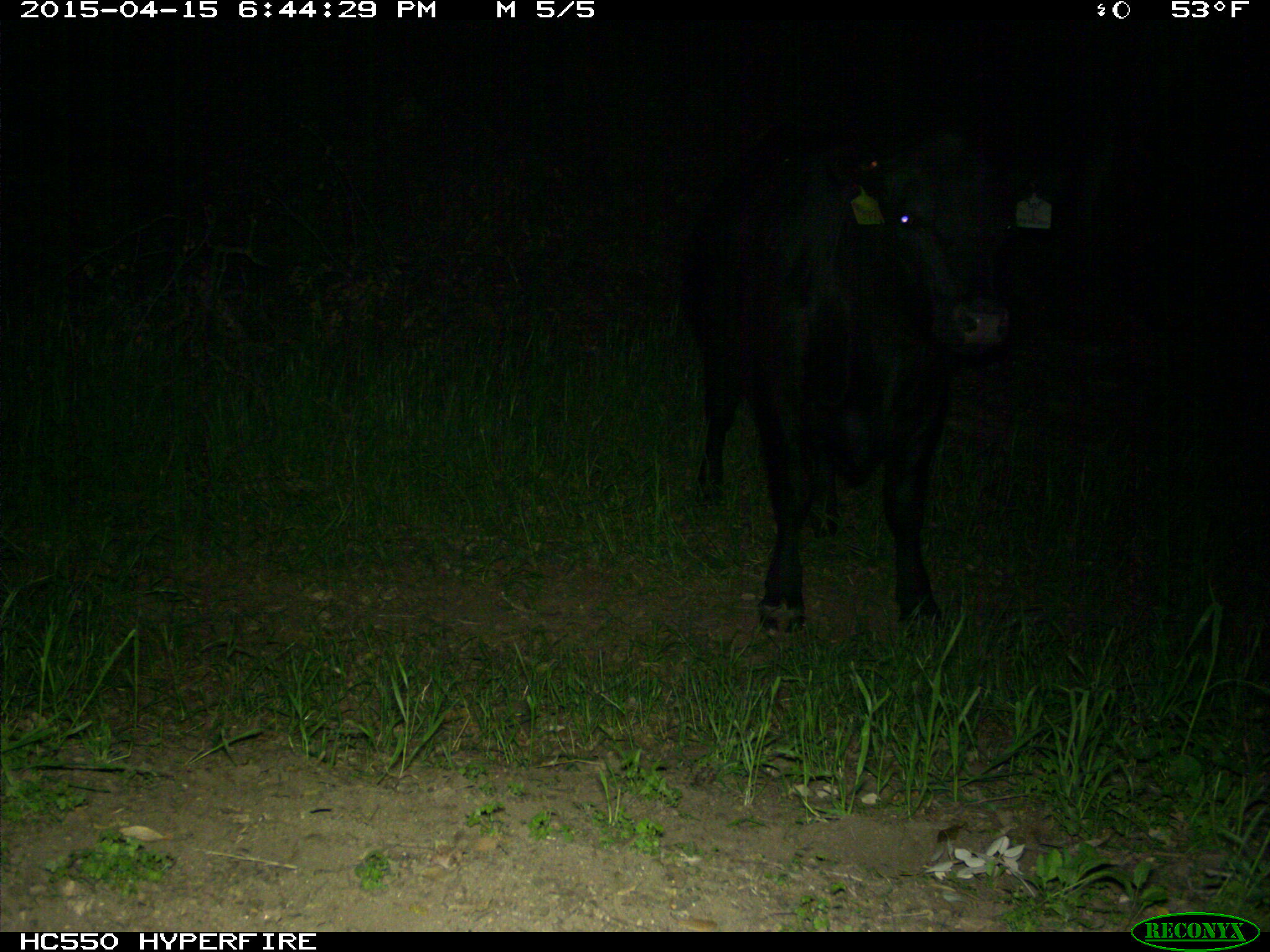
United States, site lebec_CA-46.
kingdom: Animalia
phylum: Chordata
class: Mammalia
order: Artiodactyla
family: Bovidae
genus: Bos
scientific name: Bos taurus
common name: domestic cow